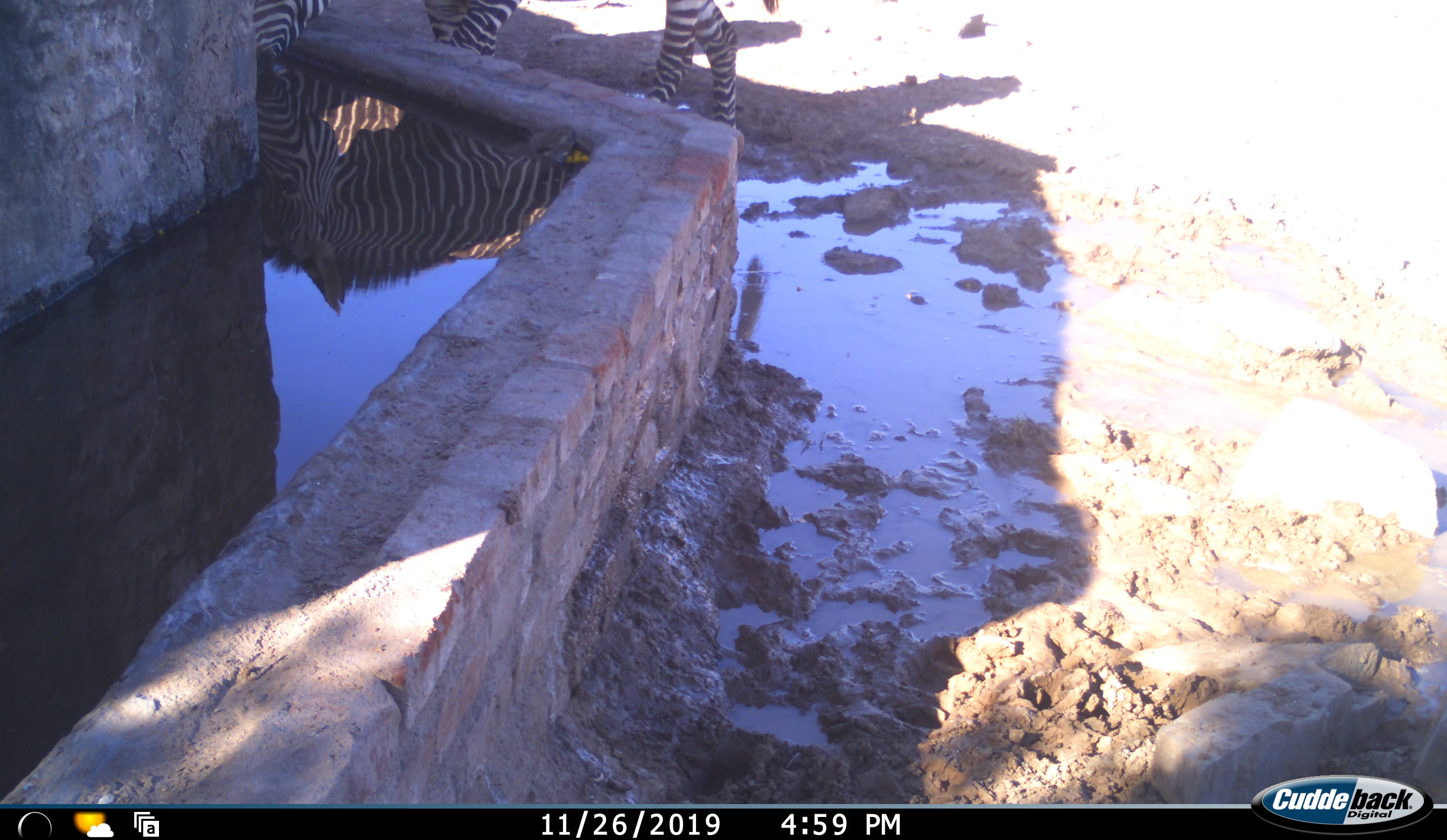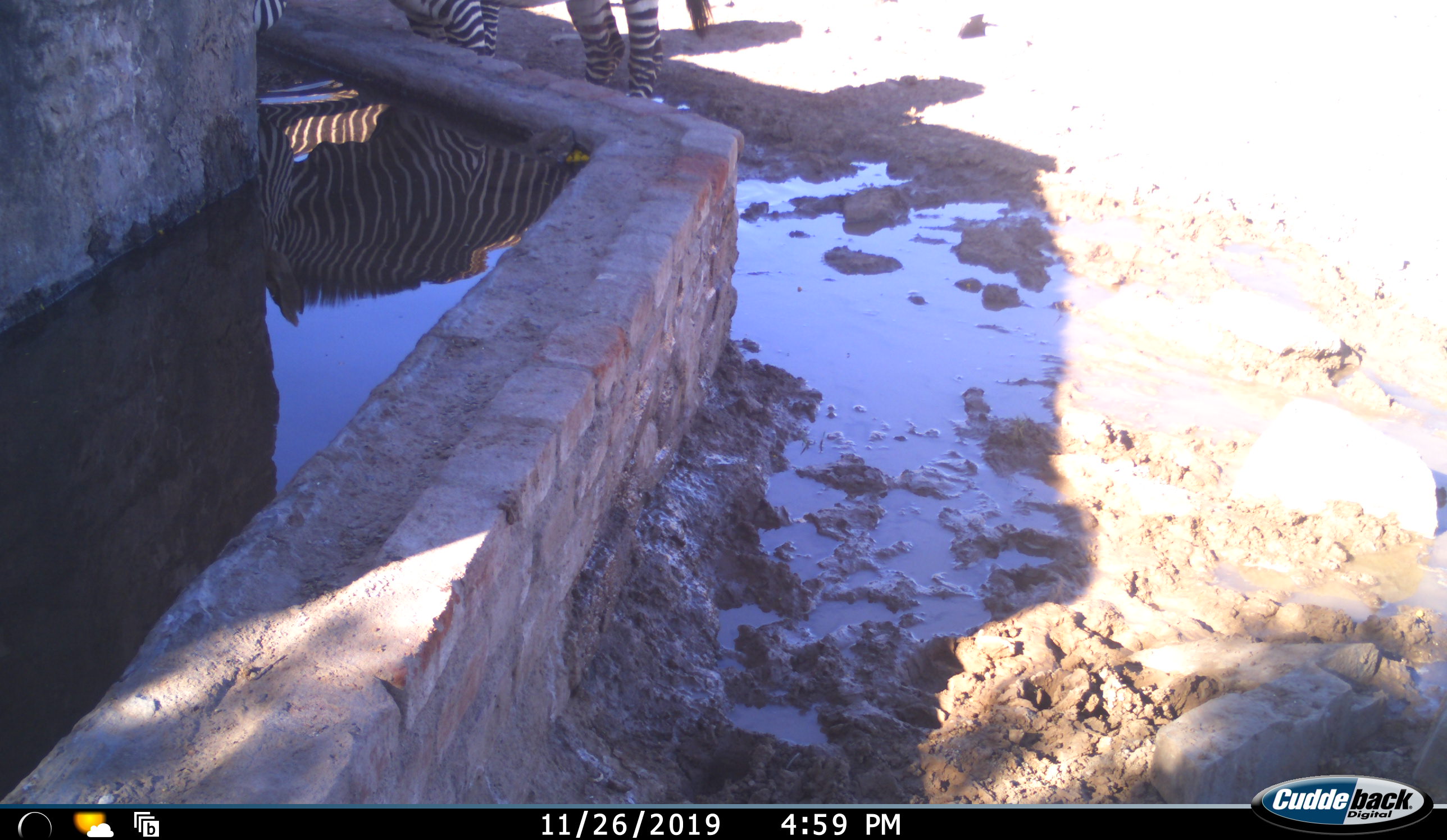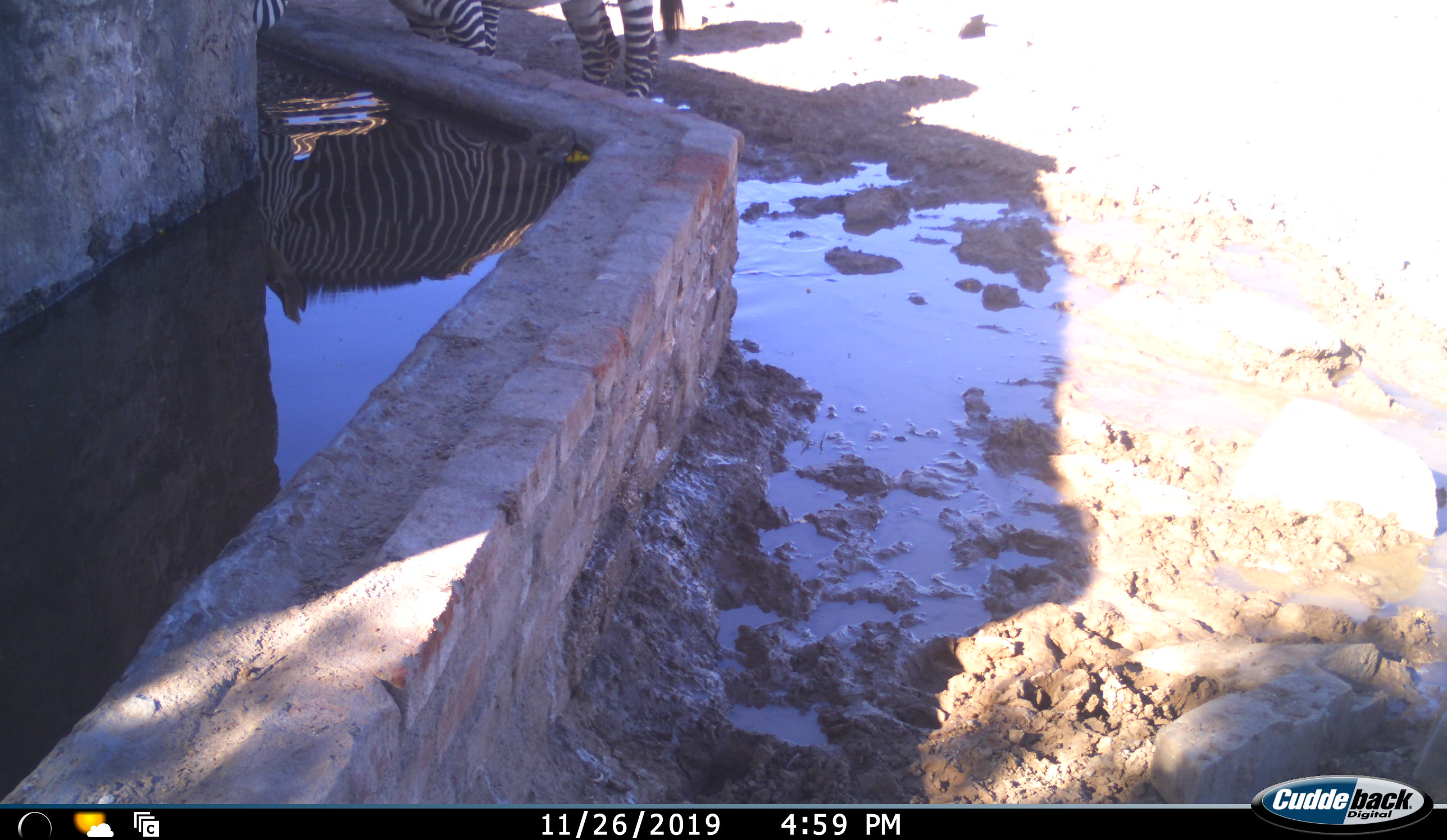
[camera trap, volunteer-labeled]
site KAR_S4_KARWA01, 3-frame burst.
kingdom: Animalia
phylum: Chordata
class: Mammalia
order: Perissodactyla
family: Equidae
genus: Equus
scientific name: Equus zebra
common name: mountain zebra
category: zebramountain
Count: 1.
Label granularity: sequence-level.